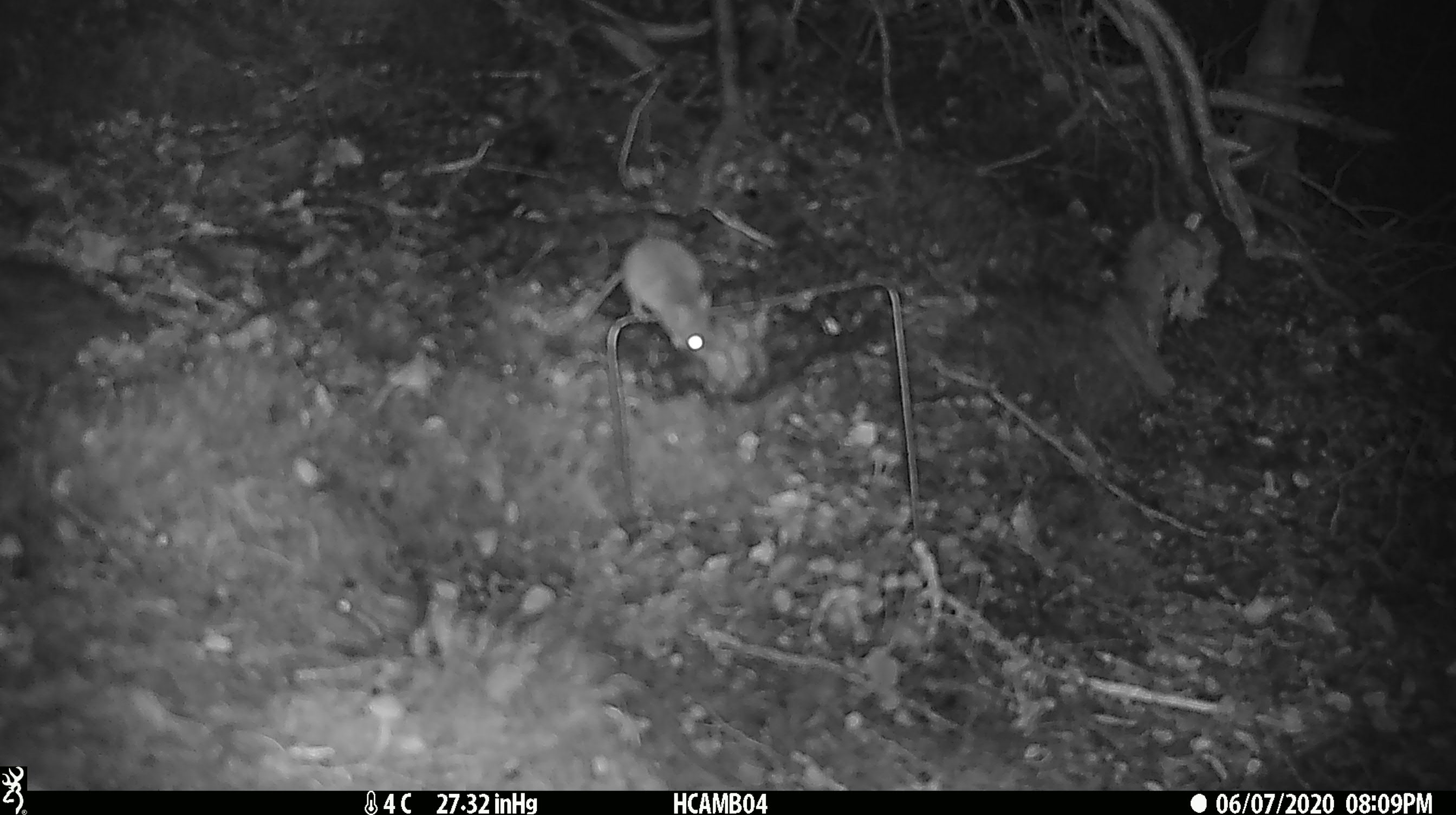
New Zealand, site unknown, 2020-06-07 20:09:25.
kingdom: Animalia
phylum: Chordata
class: Mammalia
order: Rodentia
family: Muridae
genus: Mus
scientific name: Mus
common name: mouse